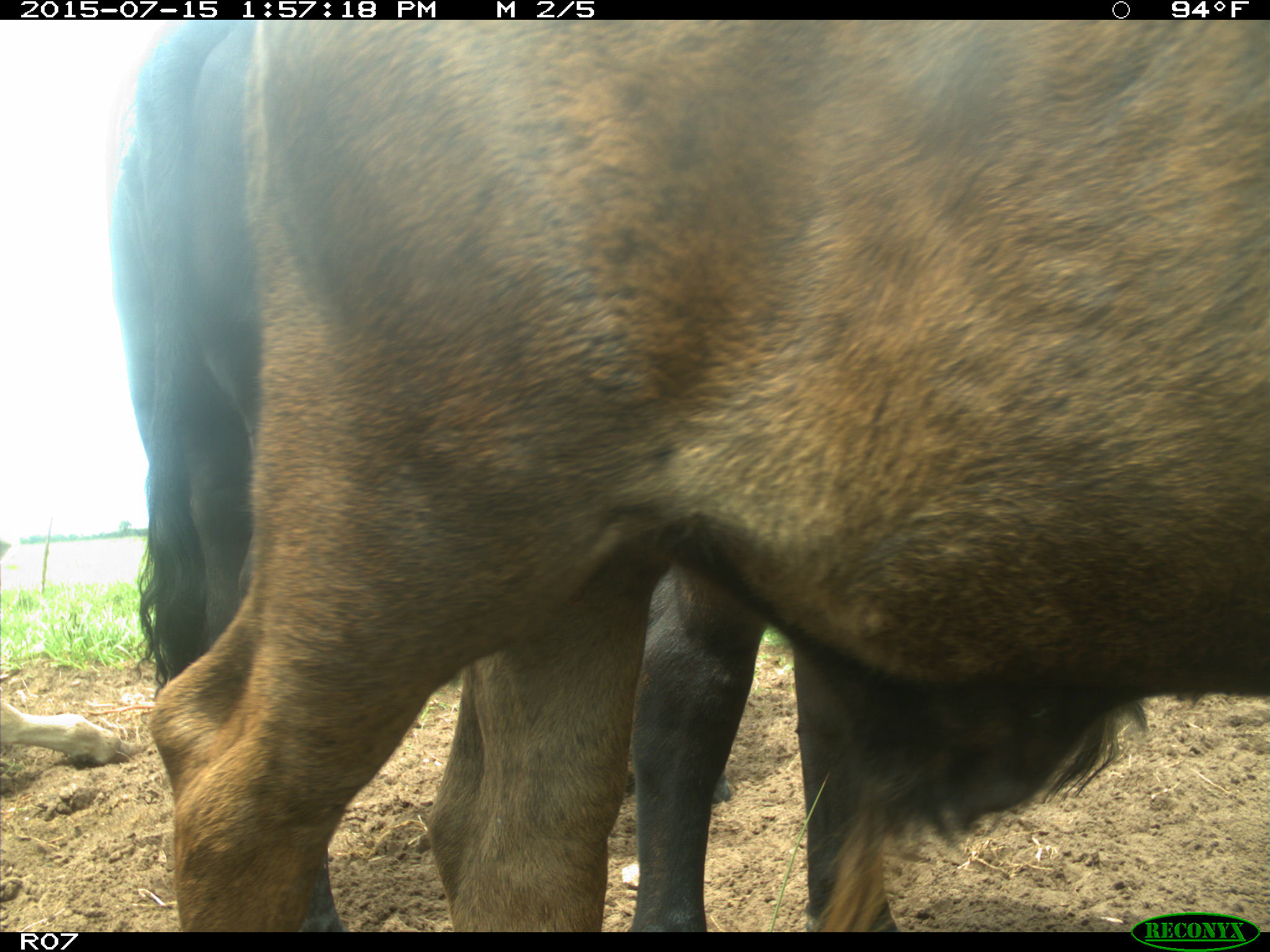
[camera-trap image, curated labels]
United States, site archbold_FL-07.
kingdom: Animalia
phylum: Chordata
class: Mammalia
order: Artiodactyla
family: Bovidae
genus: Bos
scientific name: Bos taurus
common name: domestic cow